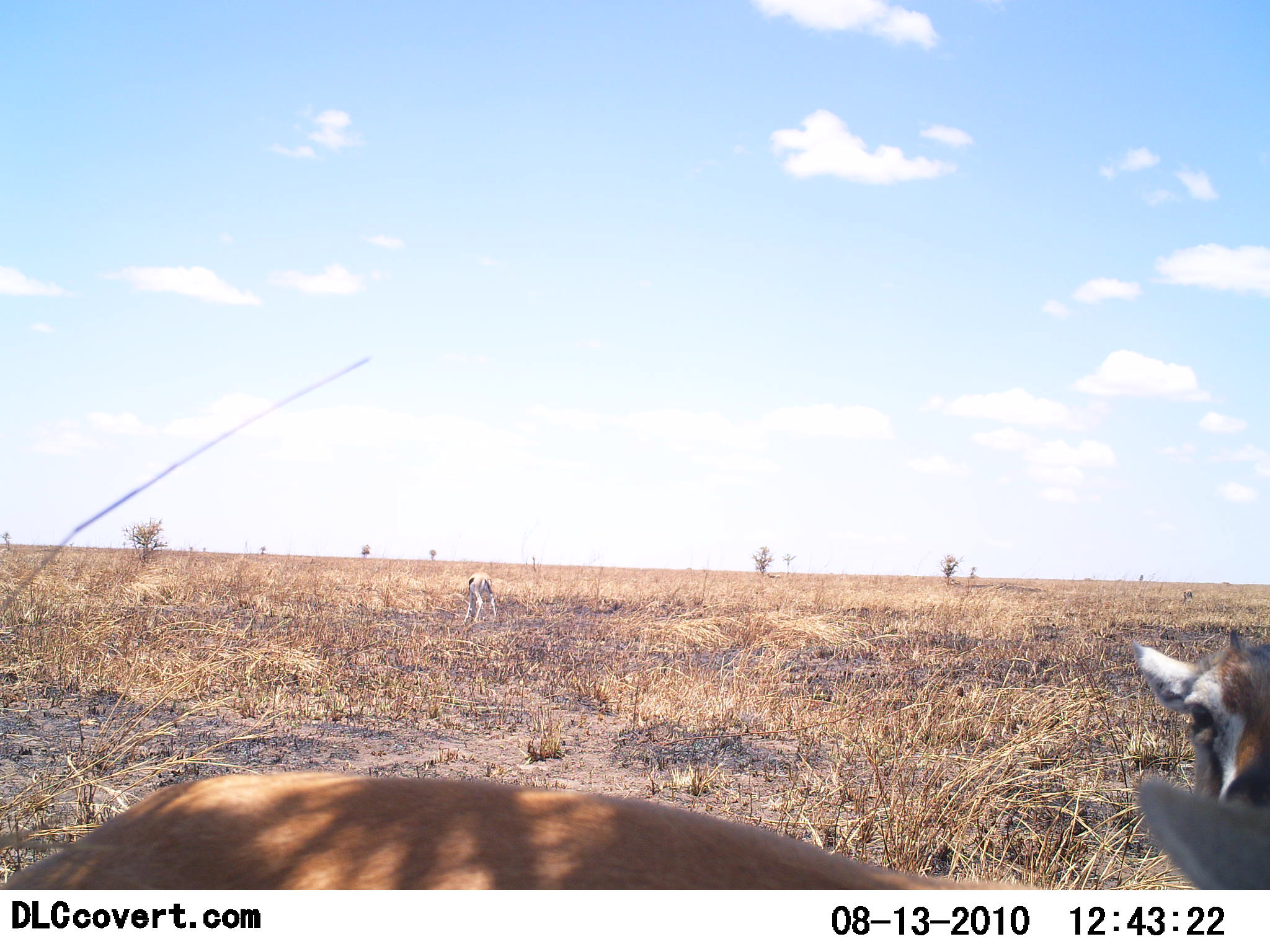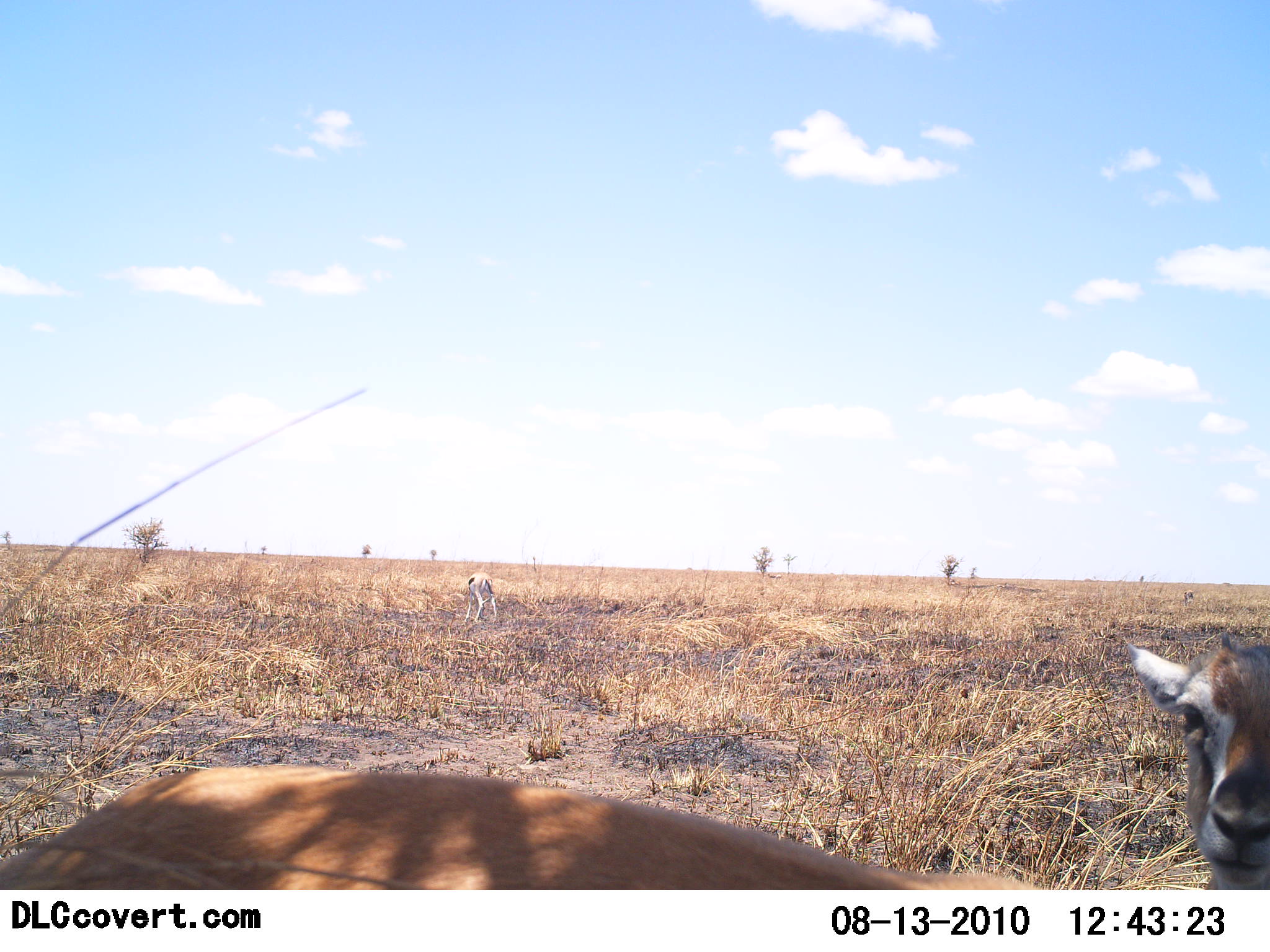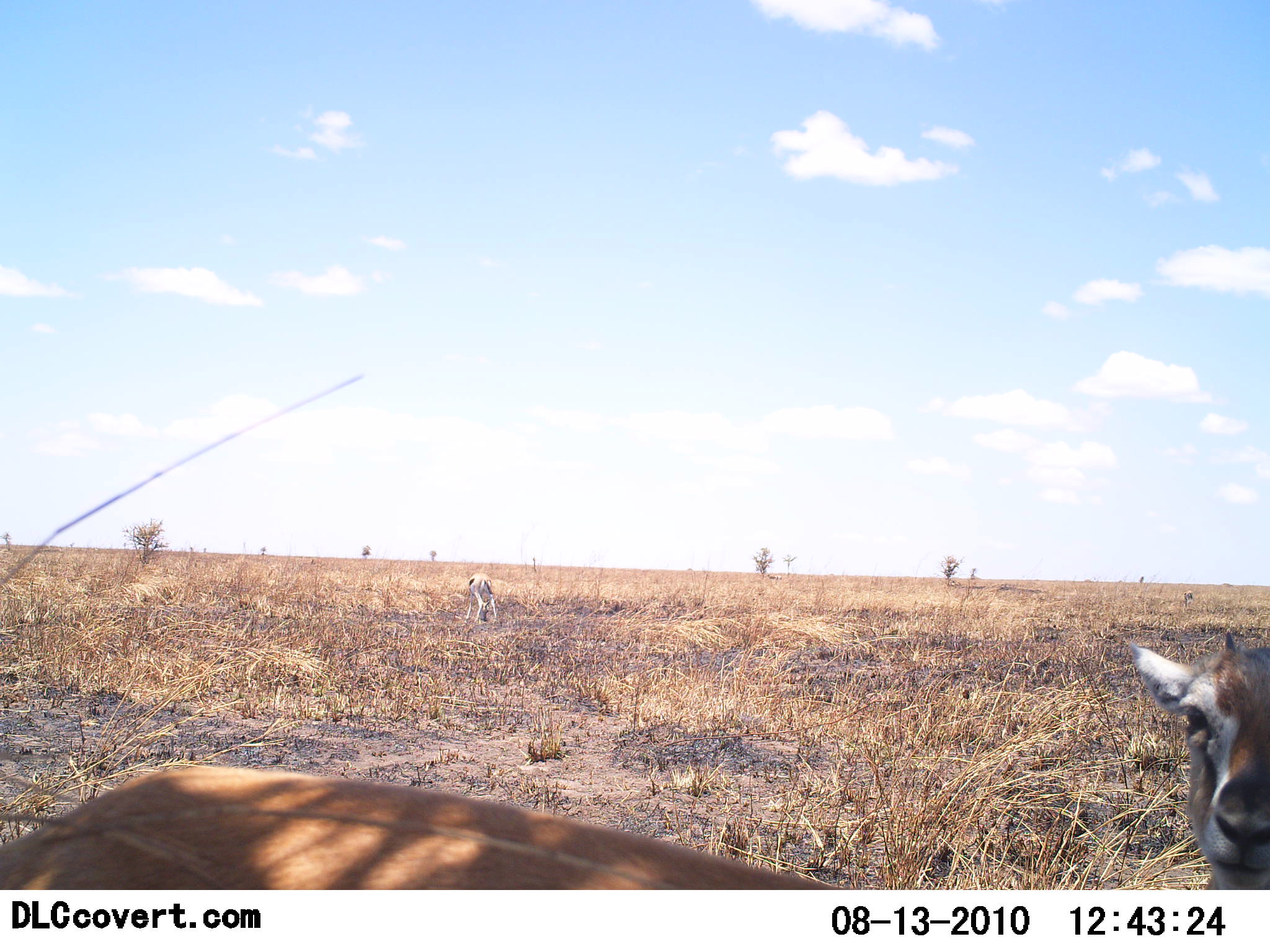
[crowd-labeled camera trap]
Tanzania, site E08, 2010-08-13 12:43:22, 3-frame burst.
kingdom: Animalia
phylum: Chordata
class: Mammalia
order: Artiodactyla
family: Bovidae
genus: Eudorcas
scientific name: Eudorcas thomsonii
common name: thomson's gazelle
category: gazellethomsons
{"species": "gazellethomsons (thomson's gazelle) (Eudorcas thomsonii)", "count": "3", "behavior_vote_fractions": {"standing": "83%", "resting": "8%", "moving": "8%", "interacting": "8%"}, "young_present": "8%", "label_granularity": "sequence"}